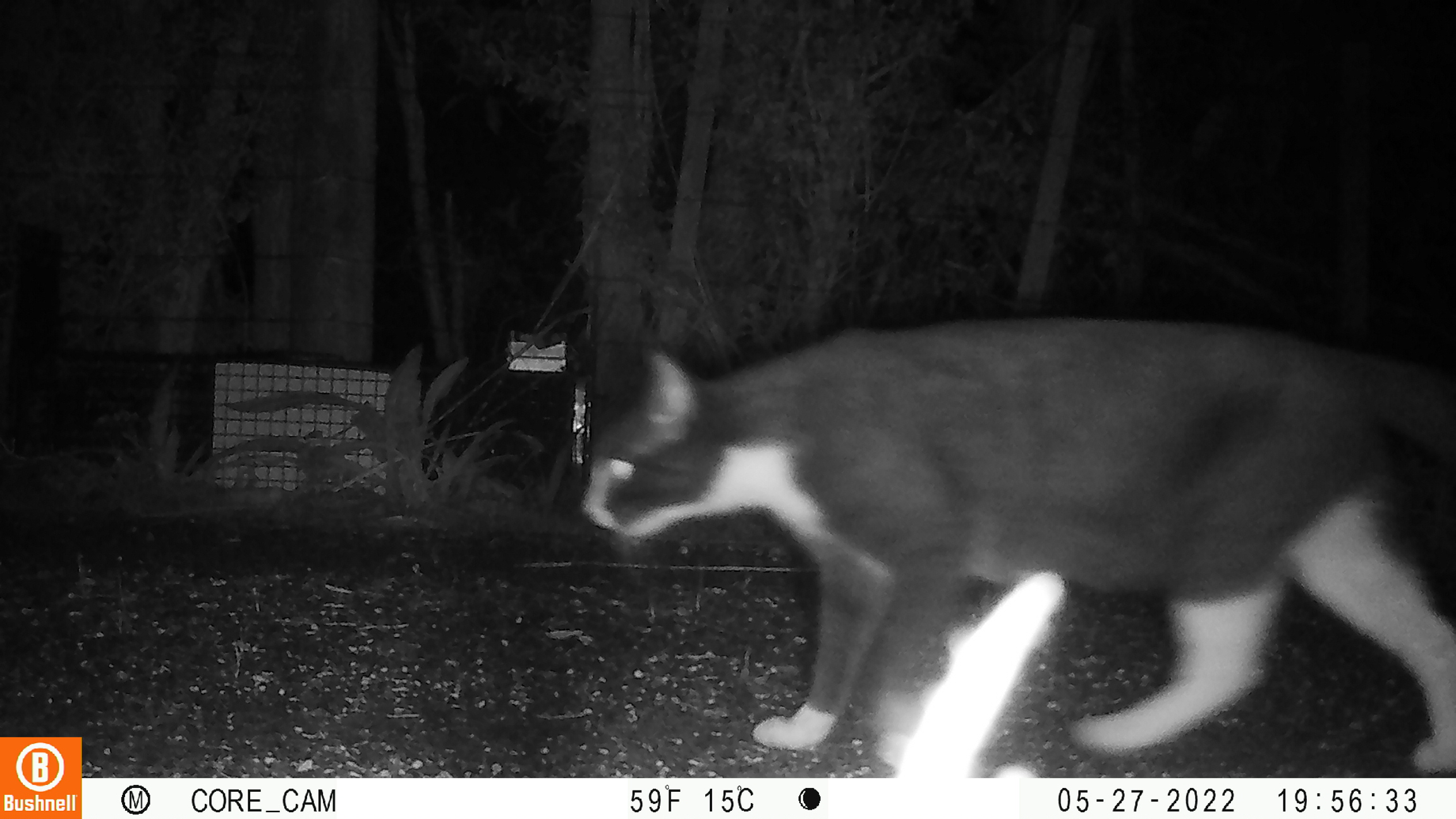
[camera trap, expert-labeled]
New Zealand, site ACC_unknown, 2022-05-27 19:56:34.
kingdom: Animalia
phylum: Chordata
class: Mammalia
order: Carnivora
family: Felidae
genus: Felis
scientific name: Felis catus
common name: domestic cat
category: cat